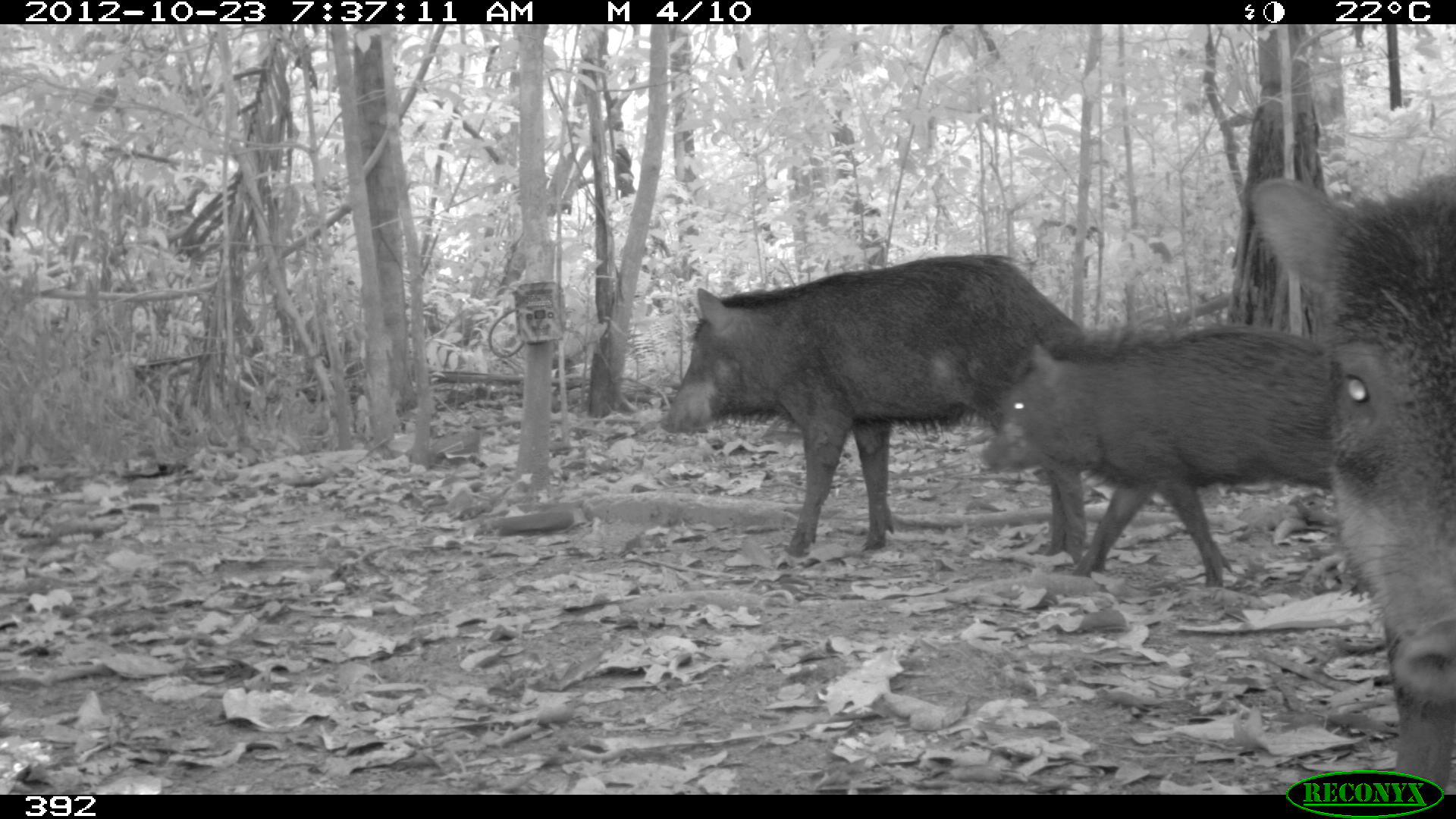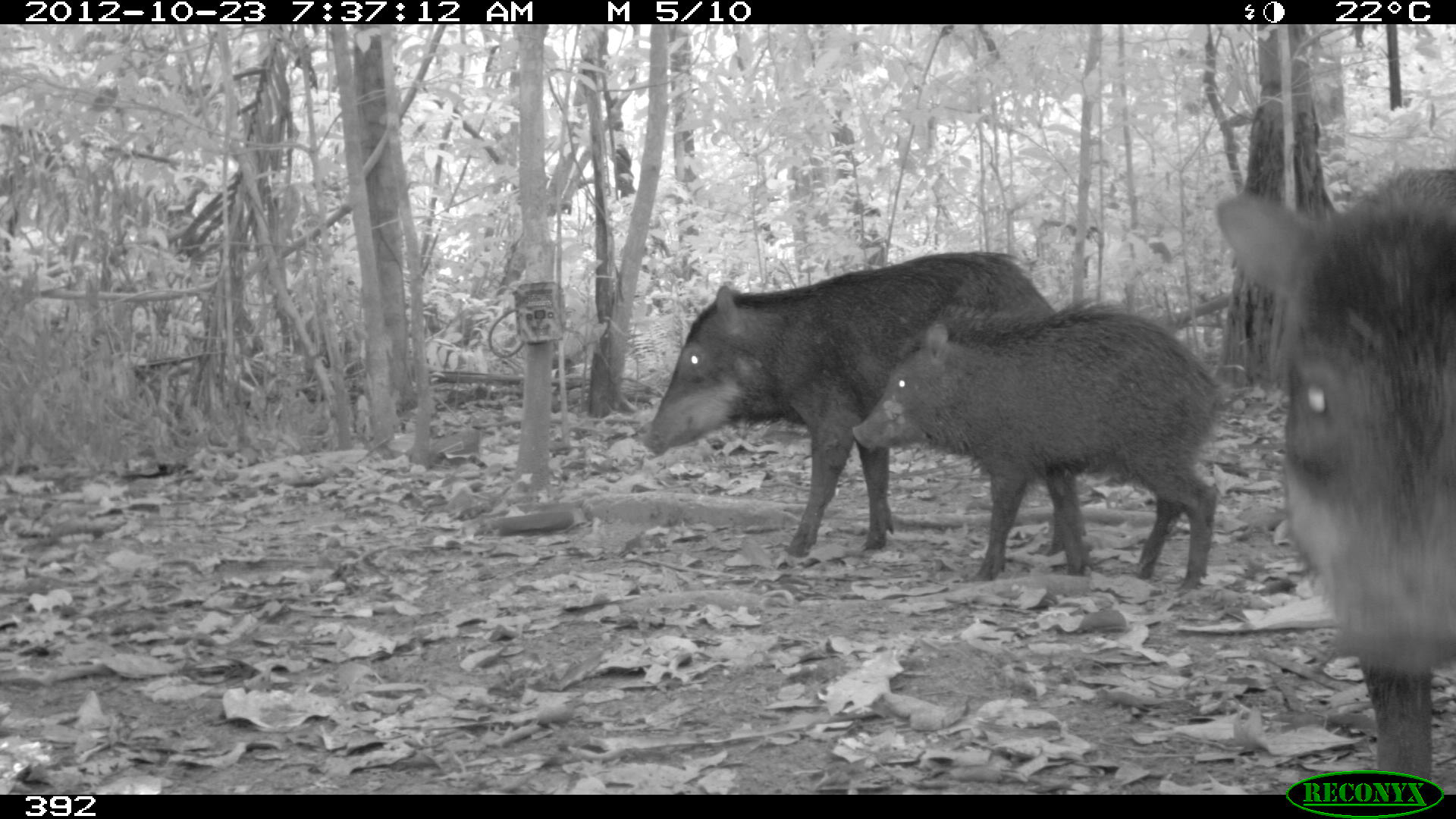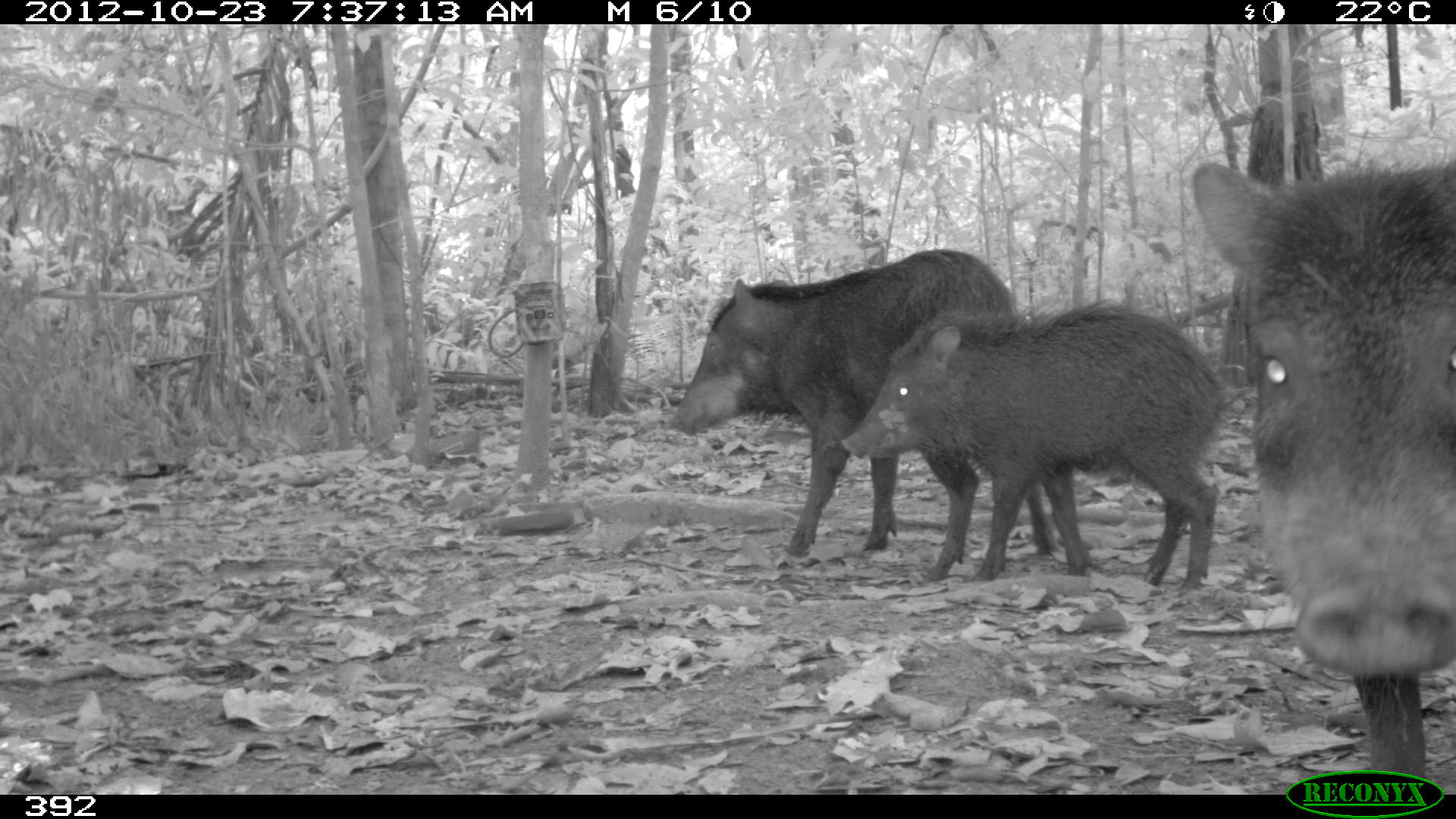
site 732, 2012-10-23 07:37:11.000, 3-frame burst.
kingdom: Animalia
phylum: Chordata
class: Mammalia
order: Artiodactyla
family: Tayassuidae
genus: Tayassu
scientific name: Tayassu pecari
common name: white-lipped peccary